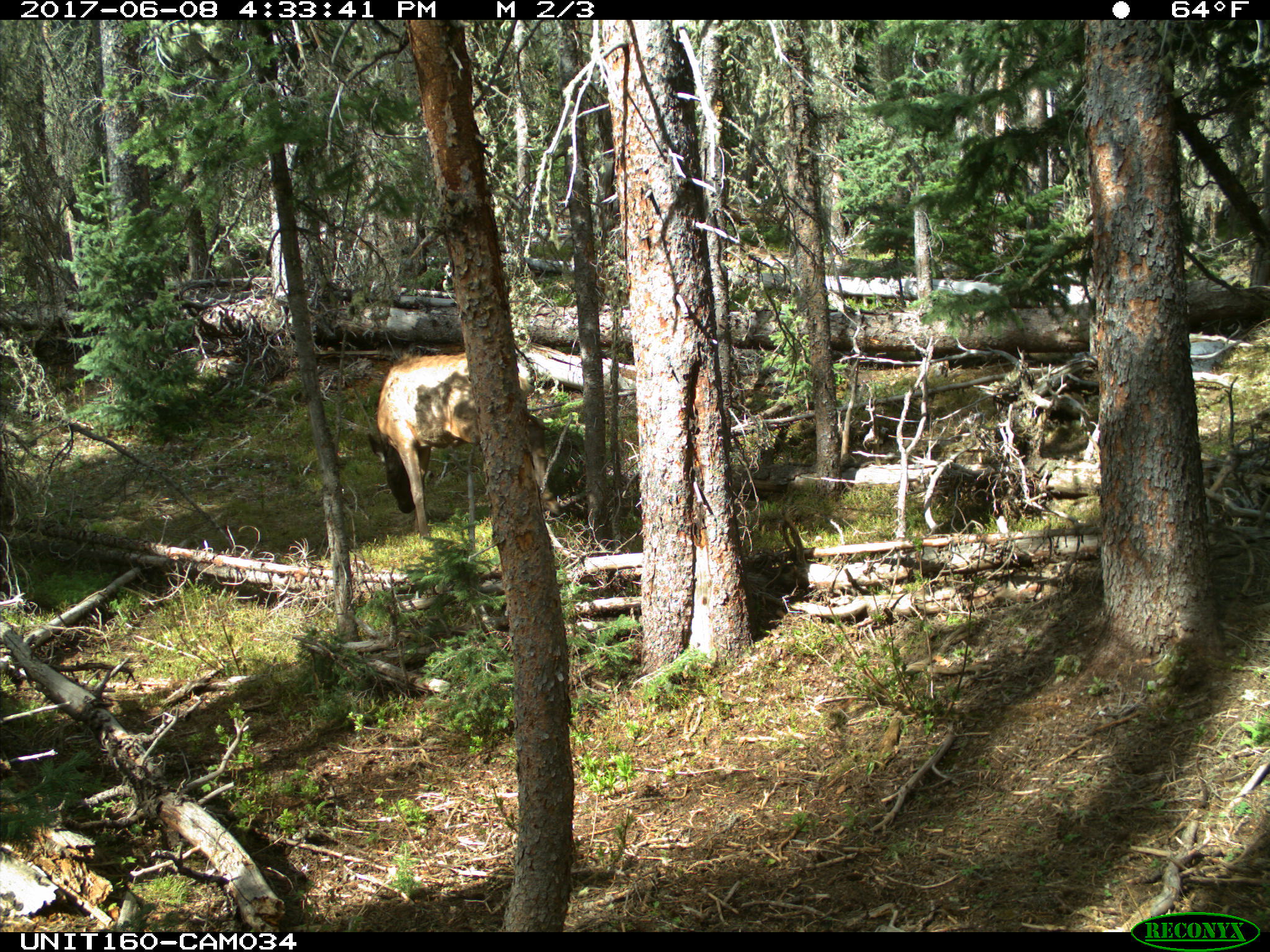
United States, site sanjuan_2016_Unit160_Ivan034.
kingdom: Animalia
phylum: Chordata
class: Mammalia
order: Artiodactyla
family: Cervidae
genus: Cervus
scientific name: Cervus elaphus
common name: red deer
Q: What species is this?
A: Cervus elaphus (red deer).